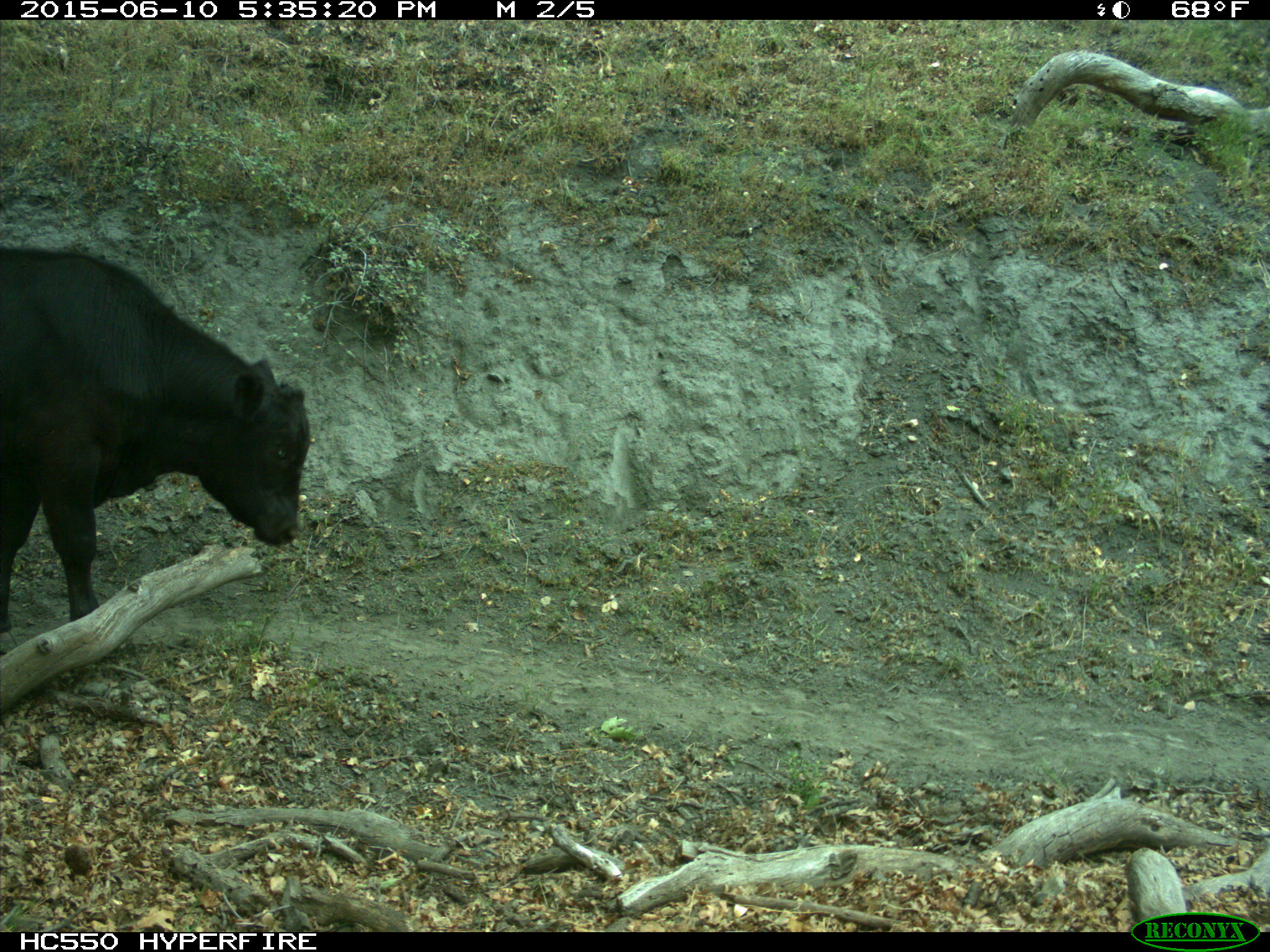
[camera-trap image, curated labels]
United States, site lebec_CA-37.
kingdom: Animalia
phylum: Chordata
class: Mammalia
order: Artiodactyla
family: Bovidae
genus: Bos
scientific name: Bos taurus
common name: domestic cow